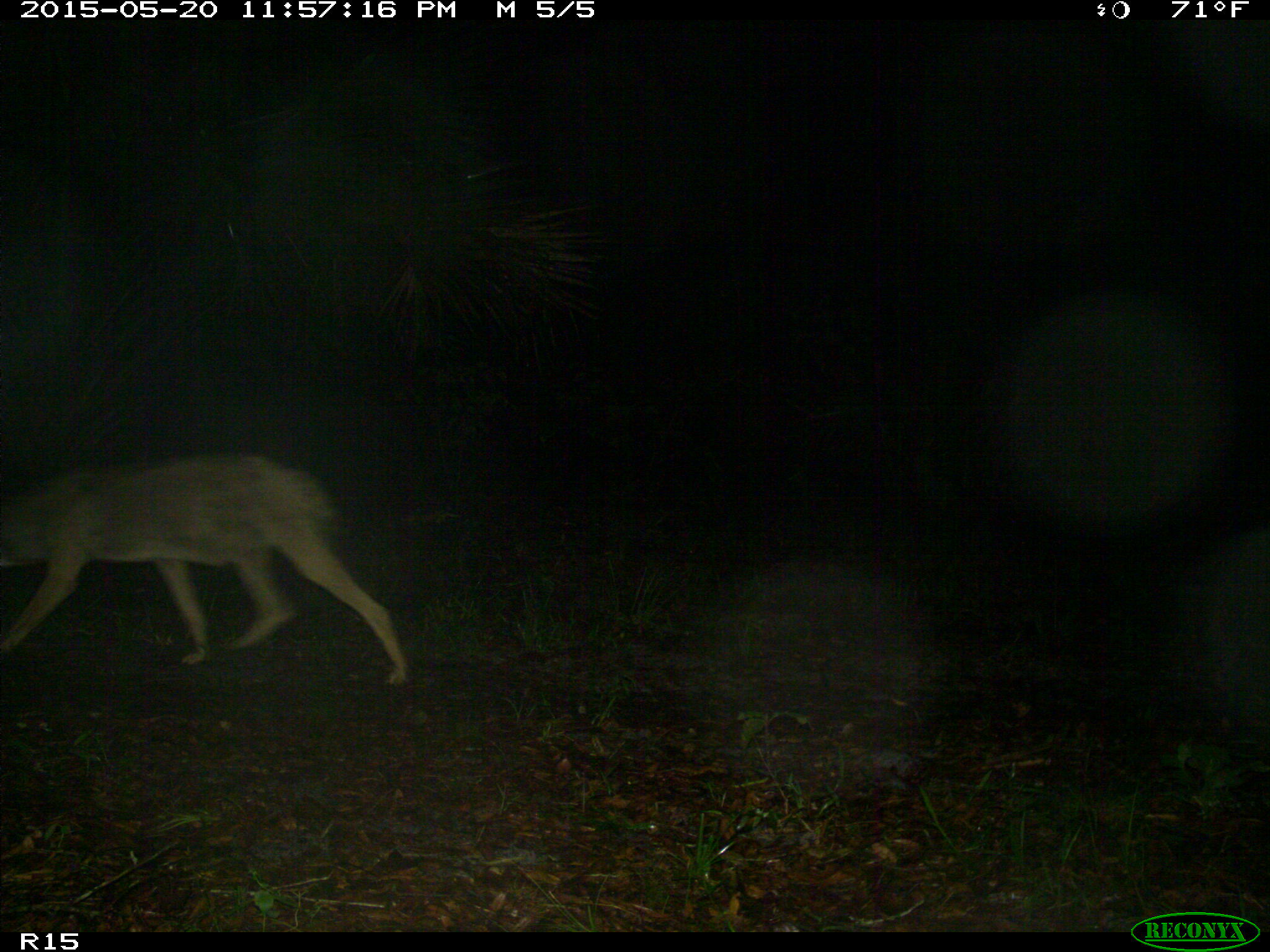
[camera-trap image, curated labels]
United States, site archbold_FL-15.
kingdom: Animalia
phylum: Chordata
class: Mammalia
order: Carnivora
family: Canidae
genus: Canis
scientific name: Canis latrans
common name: coyote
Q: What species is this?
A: Canis latrans (coyote).